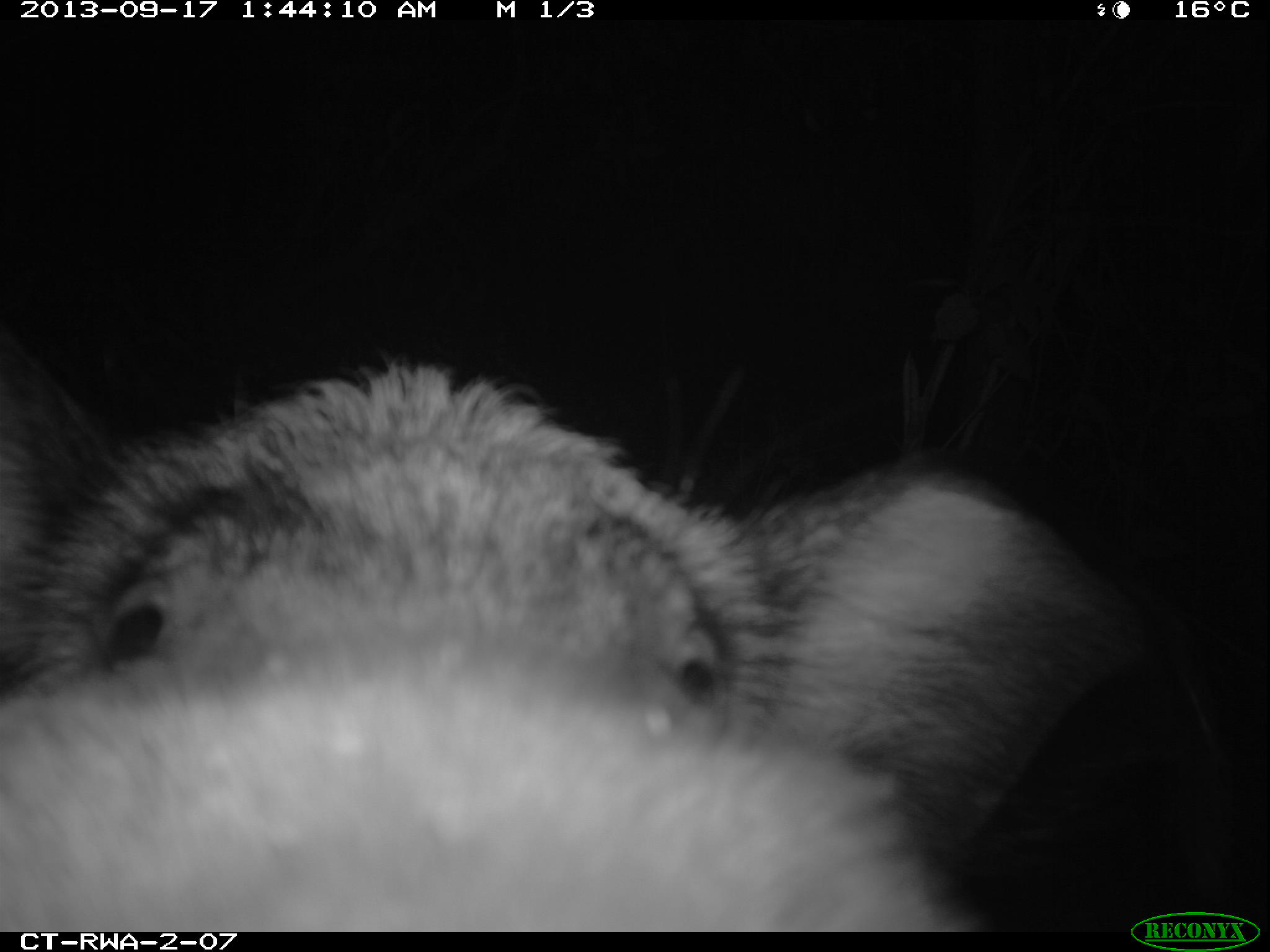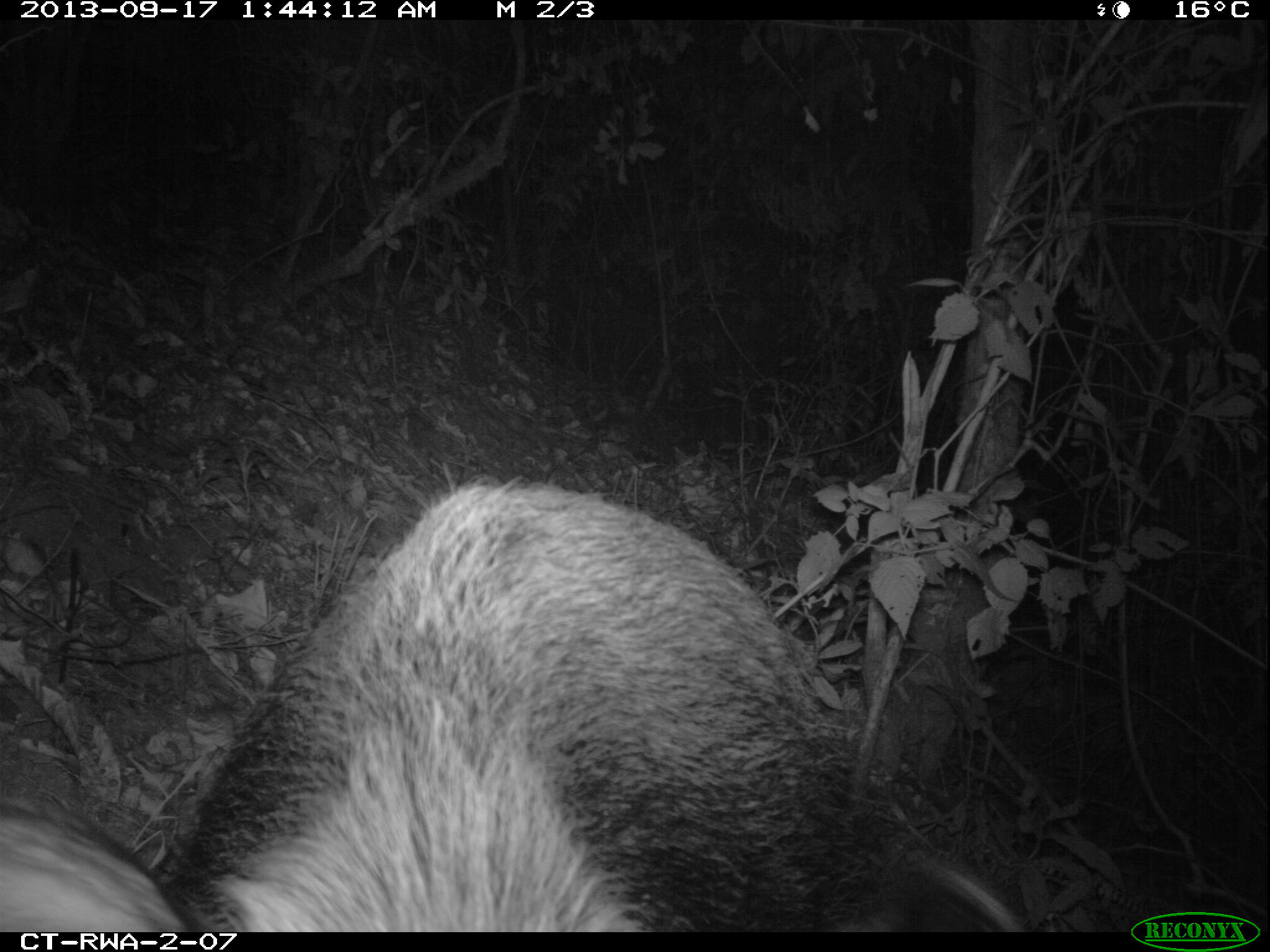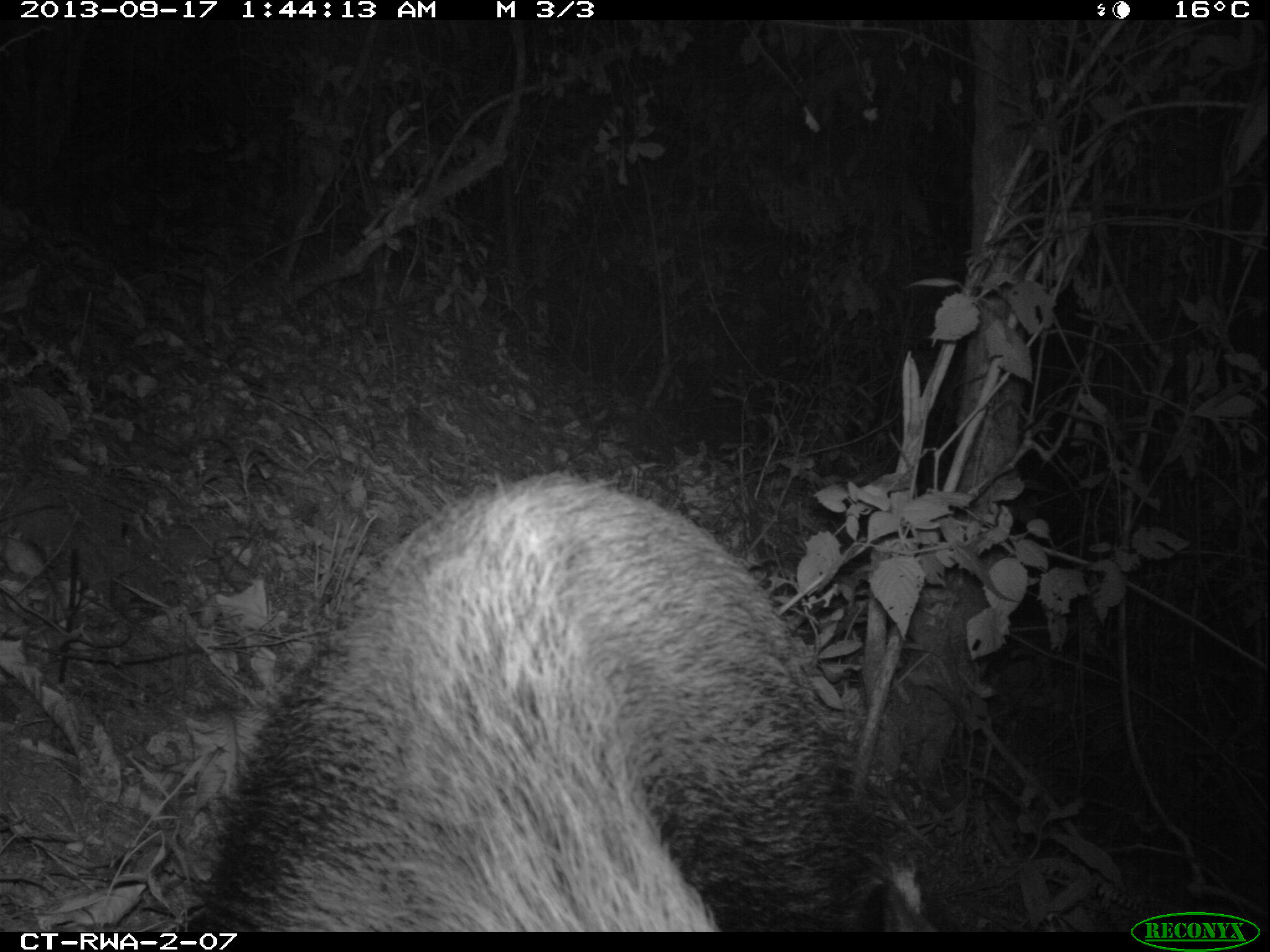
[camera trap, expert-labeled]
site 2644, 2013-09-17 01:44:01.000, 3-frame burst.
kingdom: Animalia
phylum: Chordata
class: Mammalia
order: Artiodactyla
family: Suidae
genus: Potamochoerus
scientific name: Potamochoerus larvatus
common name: bushpig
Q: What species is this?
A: Potamochoerus larvatus (bushpig).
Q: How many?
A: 2.